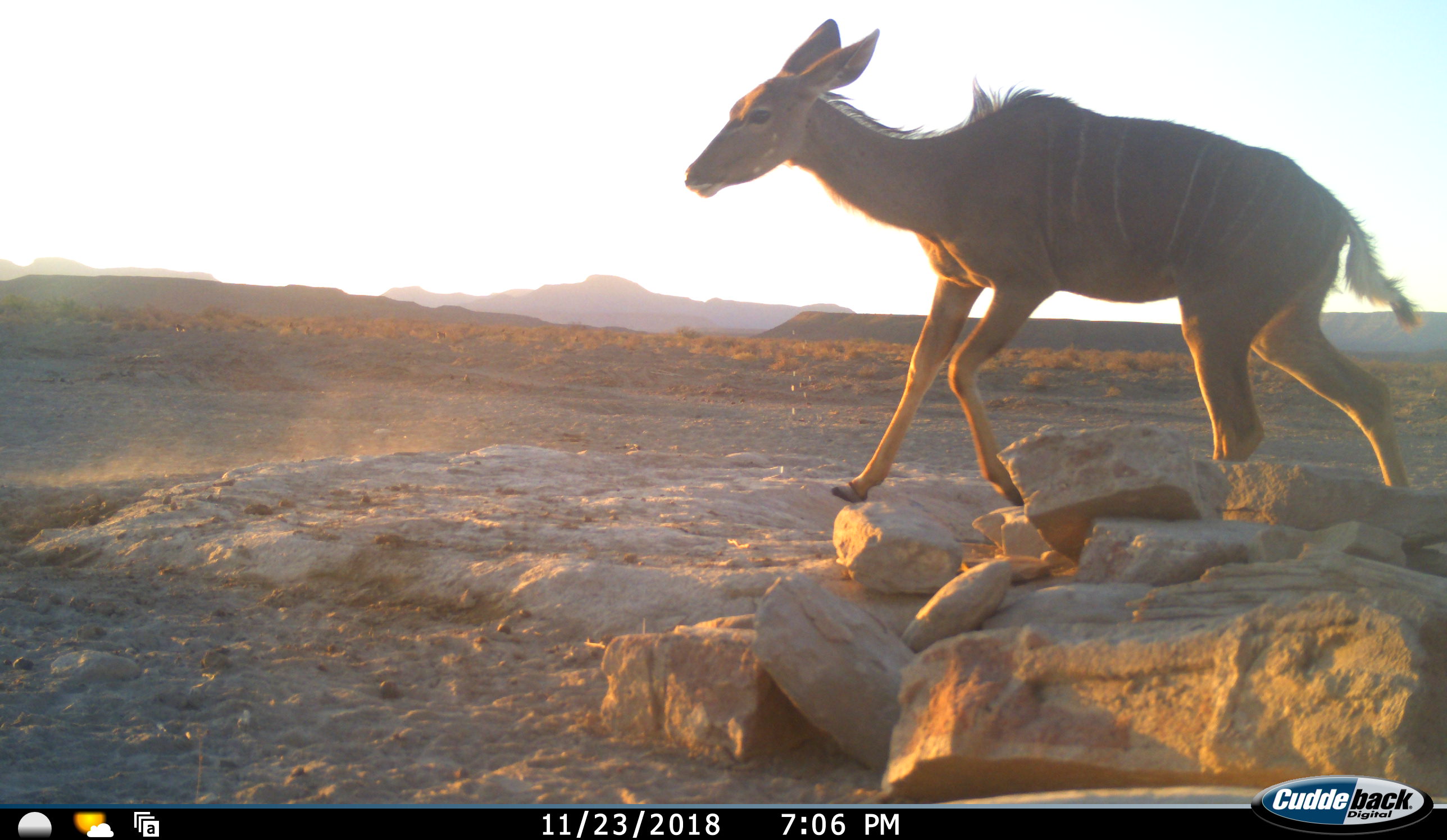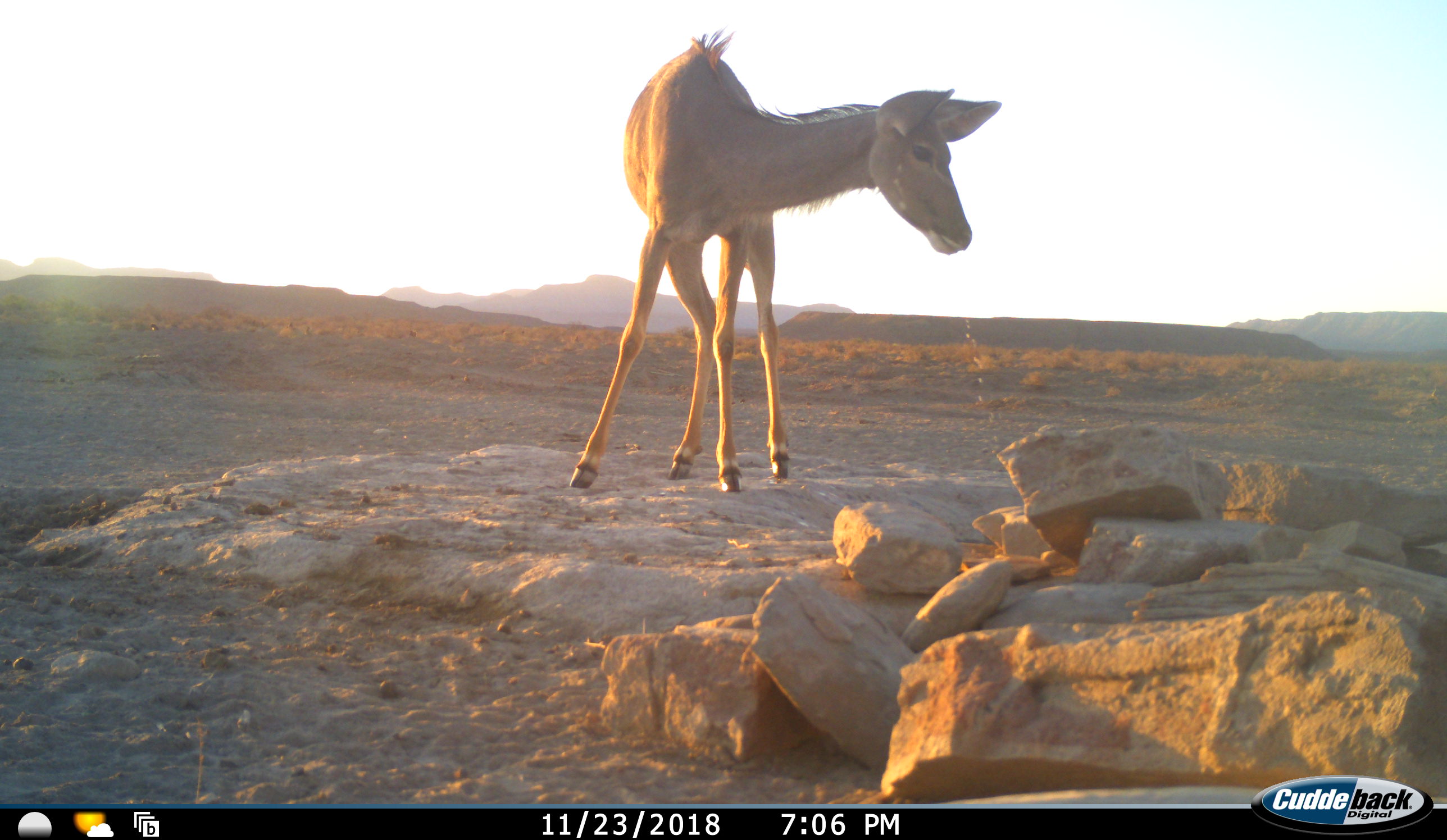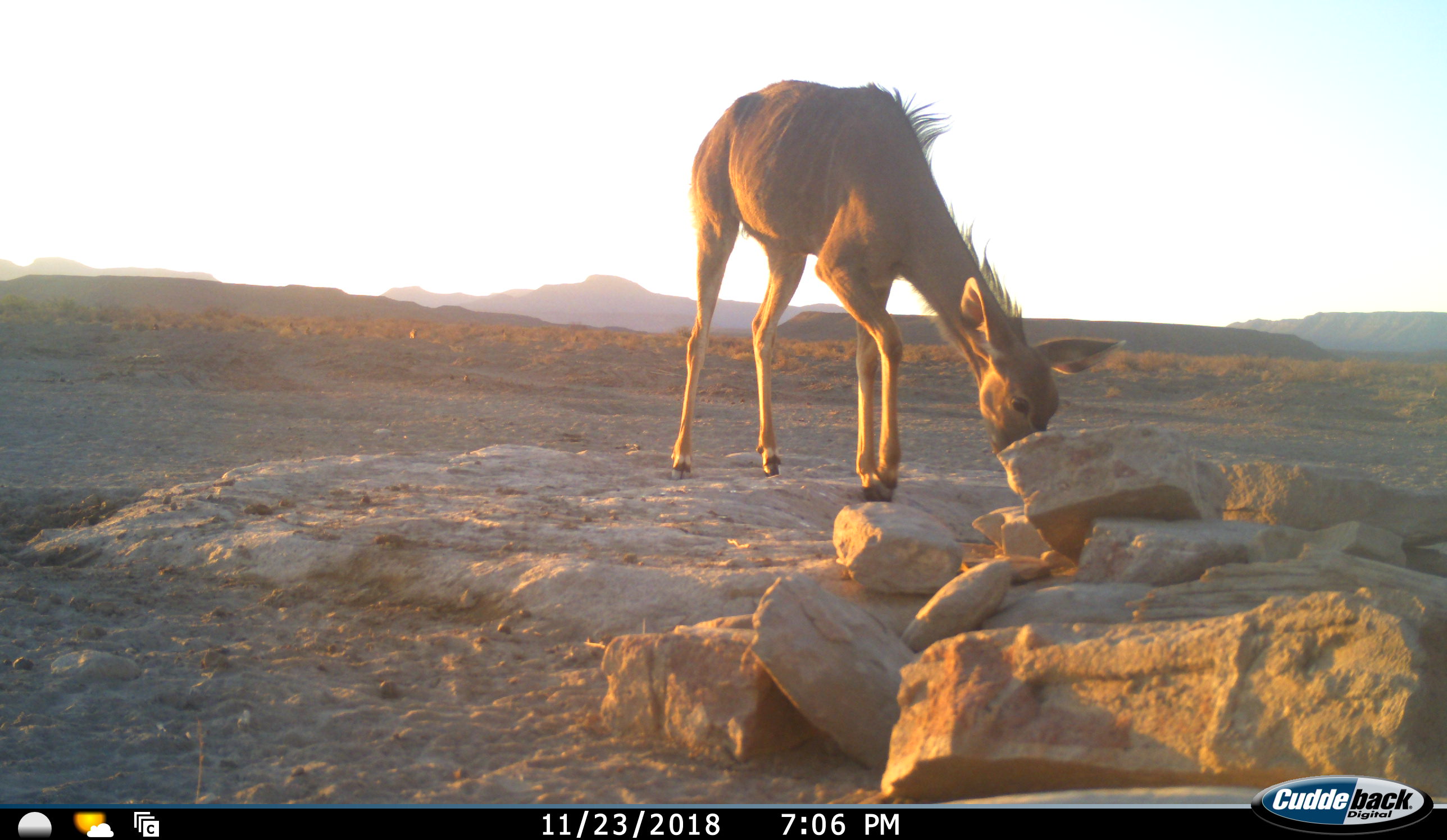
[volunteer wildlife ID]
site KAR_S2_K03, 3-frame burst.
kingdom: Animalia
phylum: Chordata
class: Mammalia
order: Artiodactyla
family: Bovidae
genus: Tragelaphus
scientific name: Tragelaphus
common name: kudu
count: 1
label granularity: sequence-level